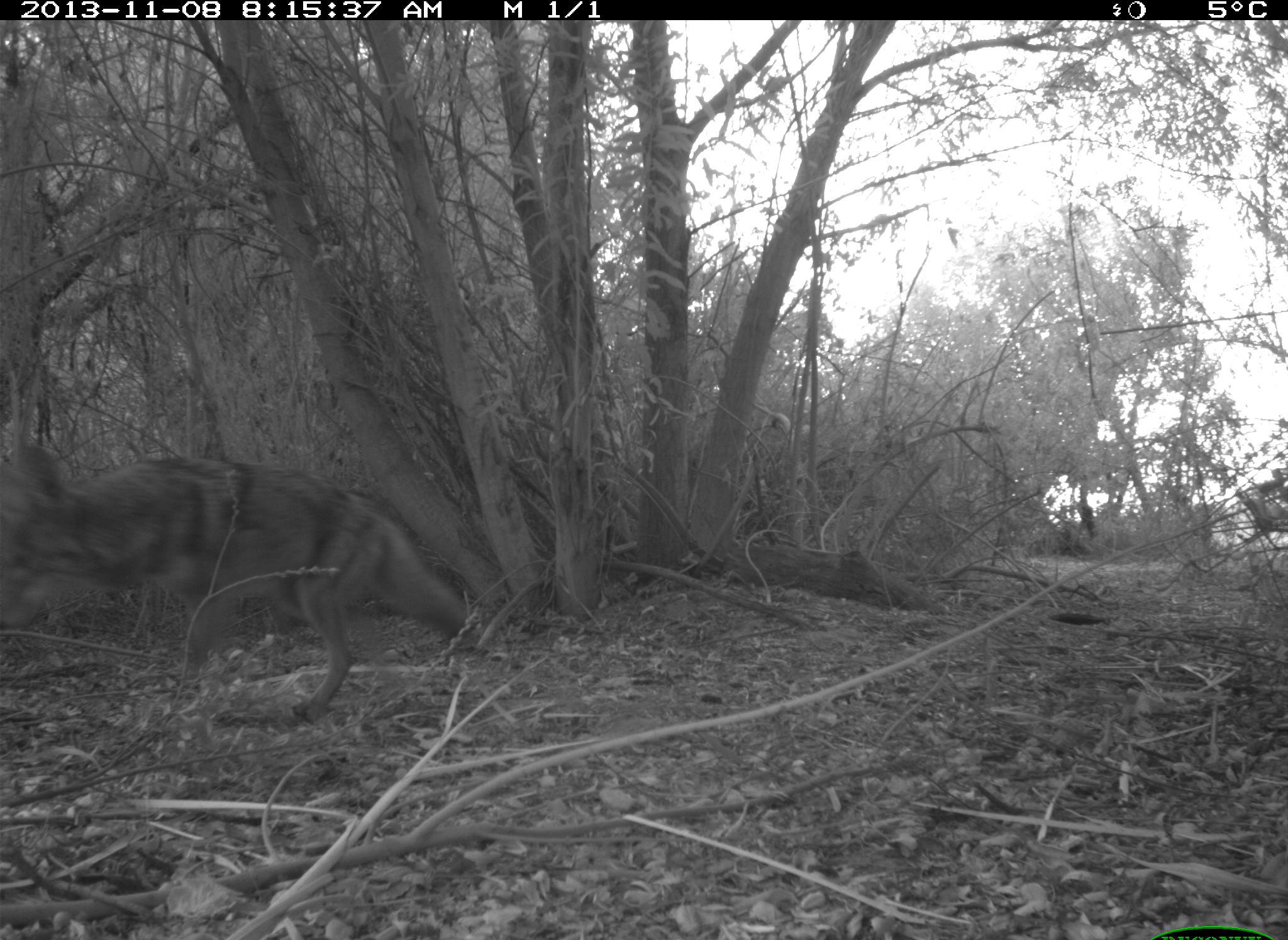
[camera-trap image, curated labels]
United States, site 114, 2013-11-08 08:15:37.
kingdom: Animalia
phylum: Chordata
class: Mammalia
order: Carnivora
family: Canidae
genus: Canis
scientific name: Canis latrans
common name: coyote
Coyote (Canis latrans).